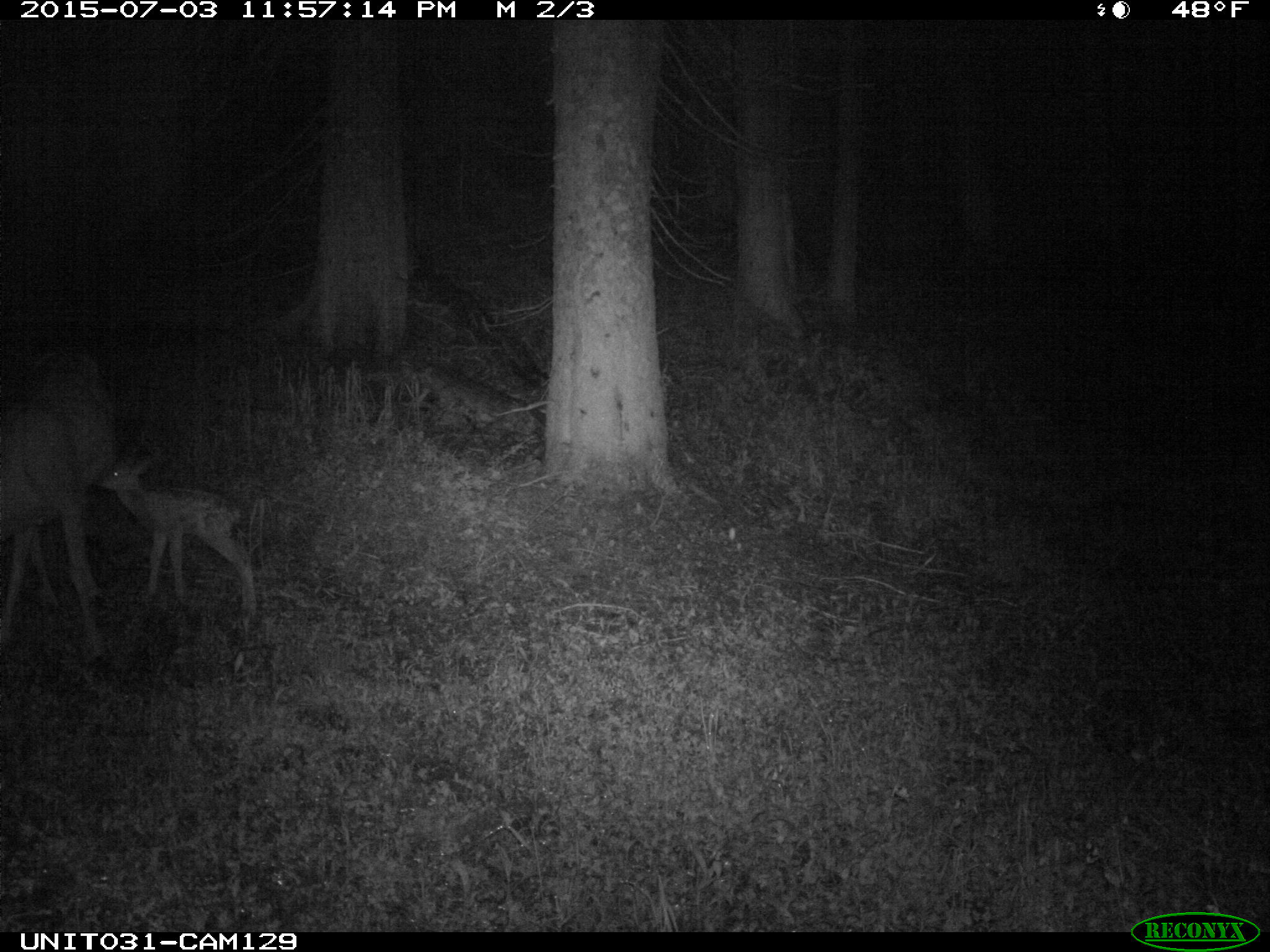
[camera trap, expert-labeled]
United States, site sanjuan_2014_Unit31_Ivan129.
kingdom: Animalia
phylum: Chordata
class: Mammalia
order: Artiodactyla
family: Cervidae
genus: Odocoileus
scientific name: Odocoileus hemionus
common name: mule deer